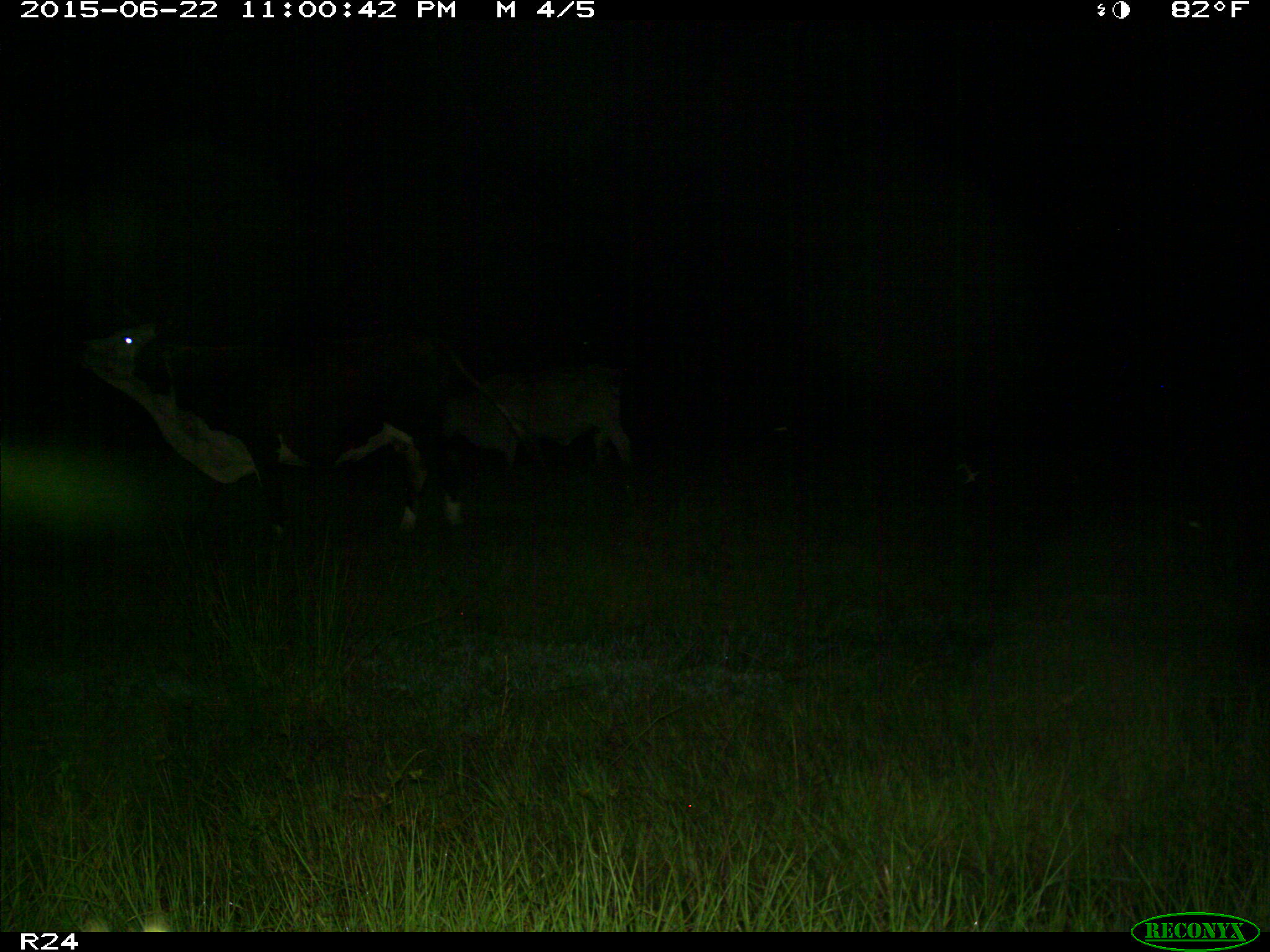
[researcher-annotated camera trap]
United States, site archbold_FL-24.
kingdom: Animalia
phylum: Chordata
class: Mammalia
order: Artiodactyla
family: Bovidae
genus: Bos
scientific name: Bos taurus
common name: domestic cow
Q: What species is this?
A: Bos taurus (domestic cow).